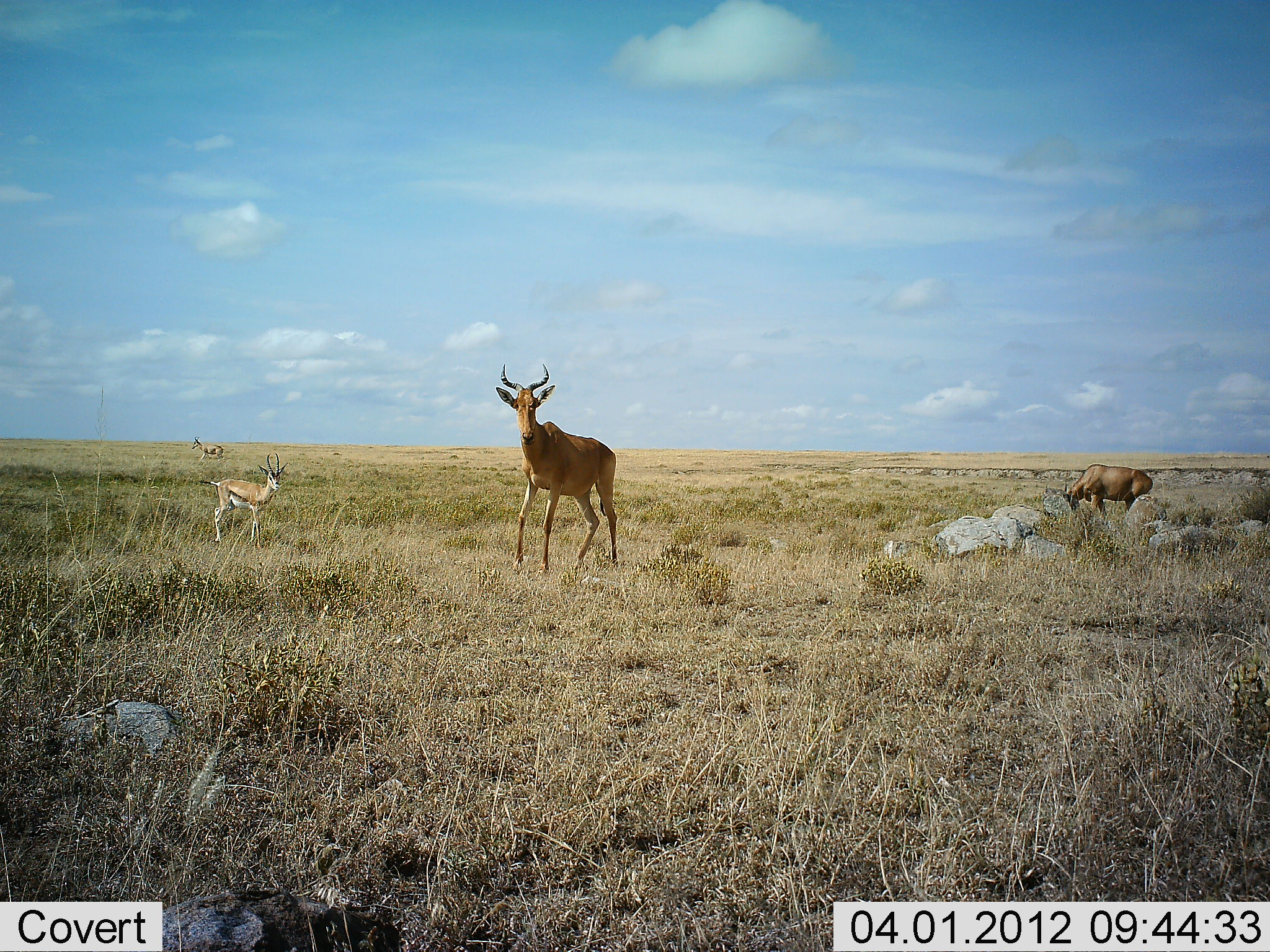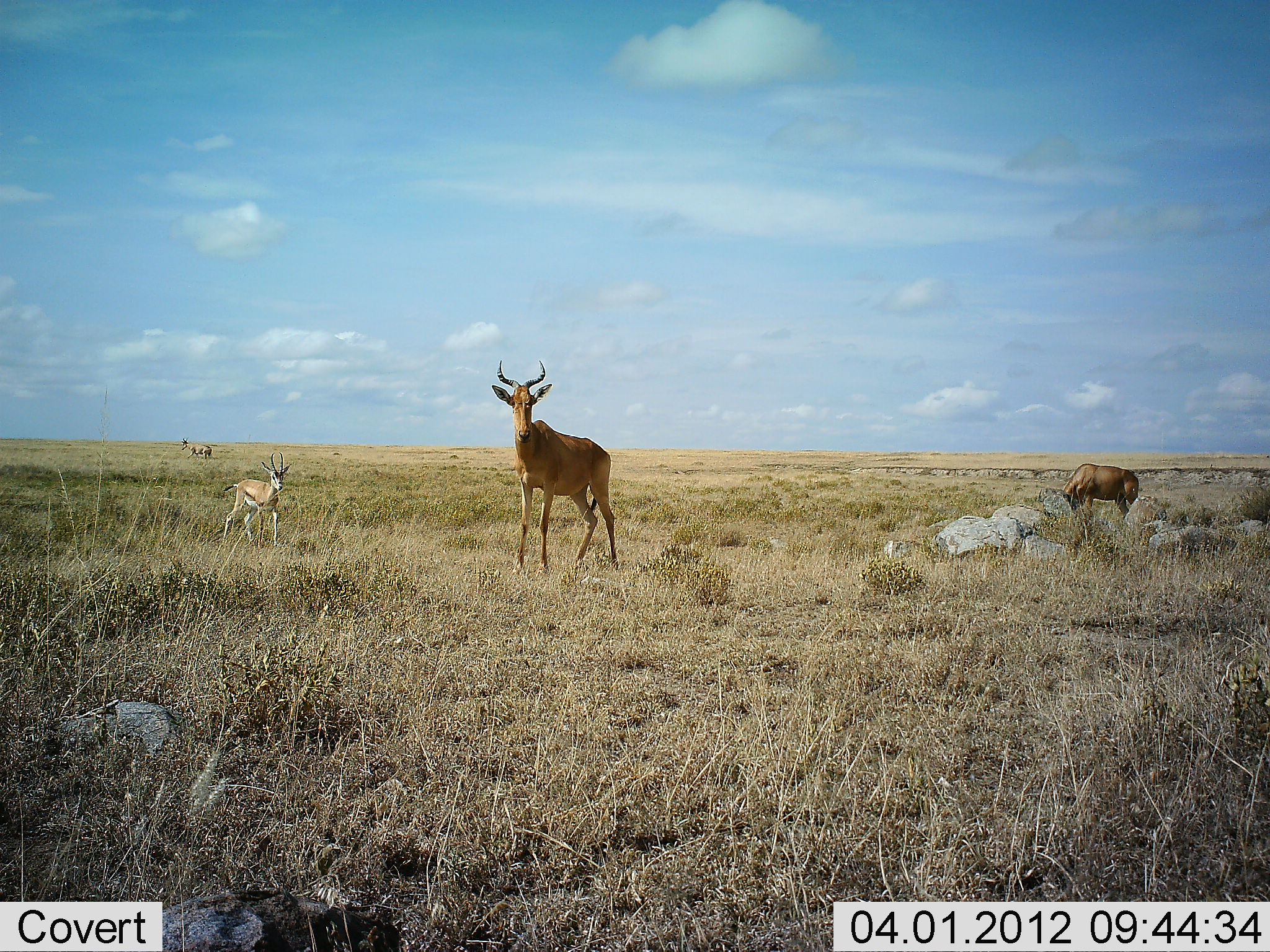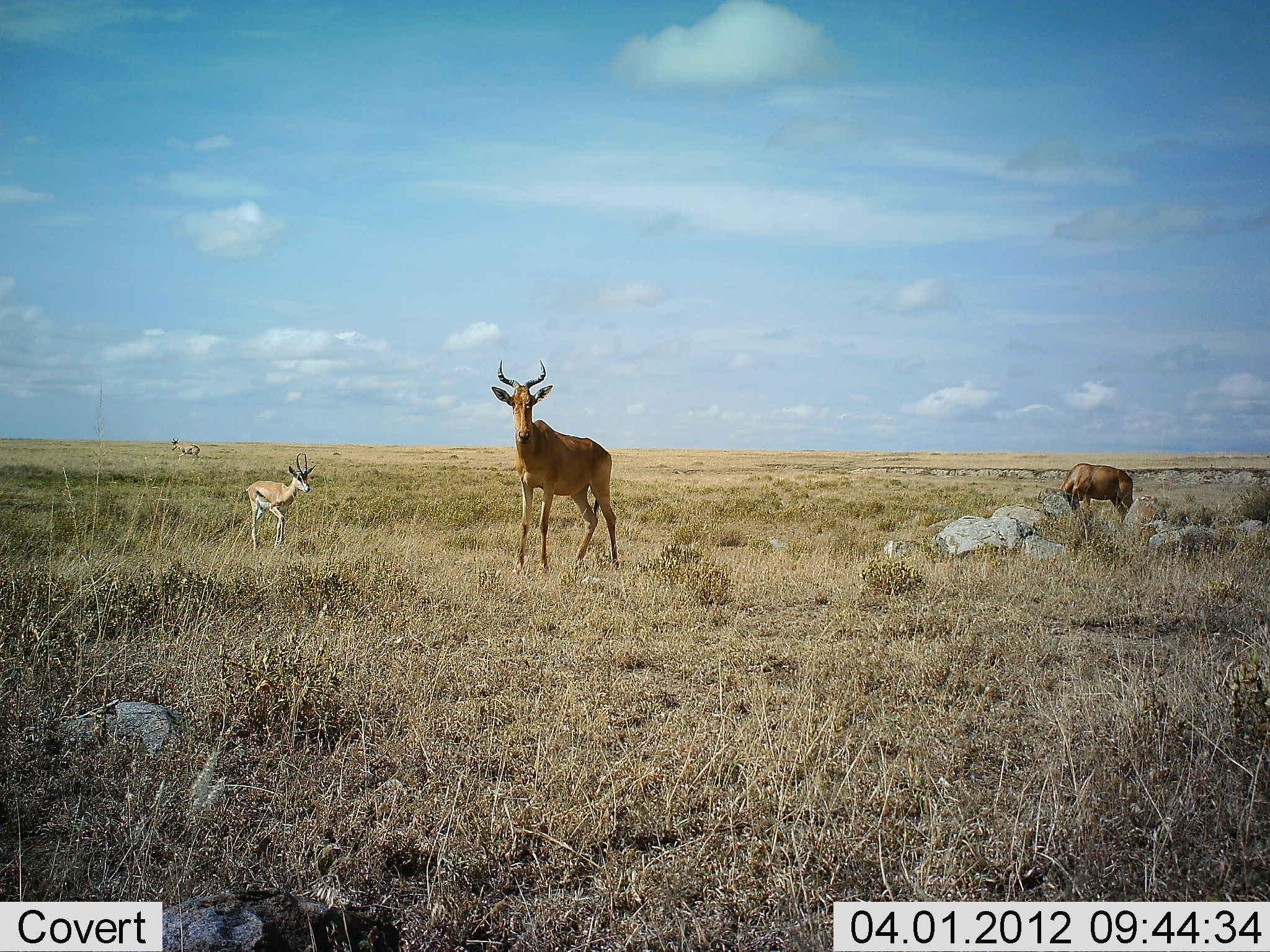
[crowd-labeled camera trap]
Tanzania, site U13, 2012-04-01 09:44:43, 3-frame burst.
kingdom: Animalia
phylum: Chordata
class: Mammalia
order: Artiodactyla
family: Bovidae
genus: Eudorcas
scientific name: Eudorcas thomsonii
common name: thomson's gazelle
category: gazellethomsons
Gazellethomsons (thomson's gazelle) (Eudorcas thomsonii), count 2. Behavior (volunteer vote fractions): standing 71%, resting 0%, moving 41%, interacting 0%. Young present (vote fraction): 0%. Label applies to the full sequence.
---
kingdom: Animalia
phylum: Chordata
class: Mammalia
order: Artiodactyla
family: Bovidae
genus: Alcelaphus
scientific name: Alcelaphus buselaphus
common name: hartebeest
Hartebeest (Alcelaphus buselaphus), count 2. Behavior (volunteer vote fractions): standing 100%, resting 0%, moving 14%, interacting 0%. Young present (vote fraction): 0%. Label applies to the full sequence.